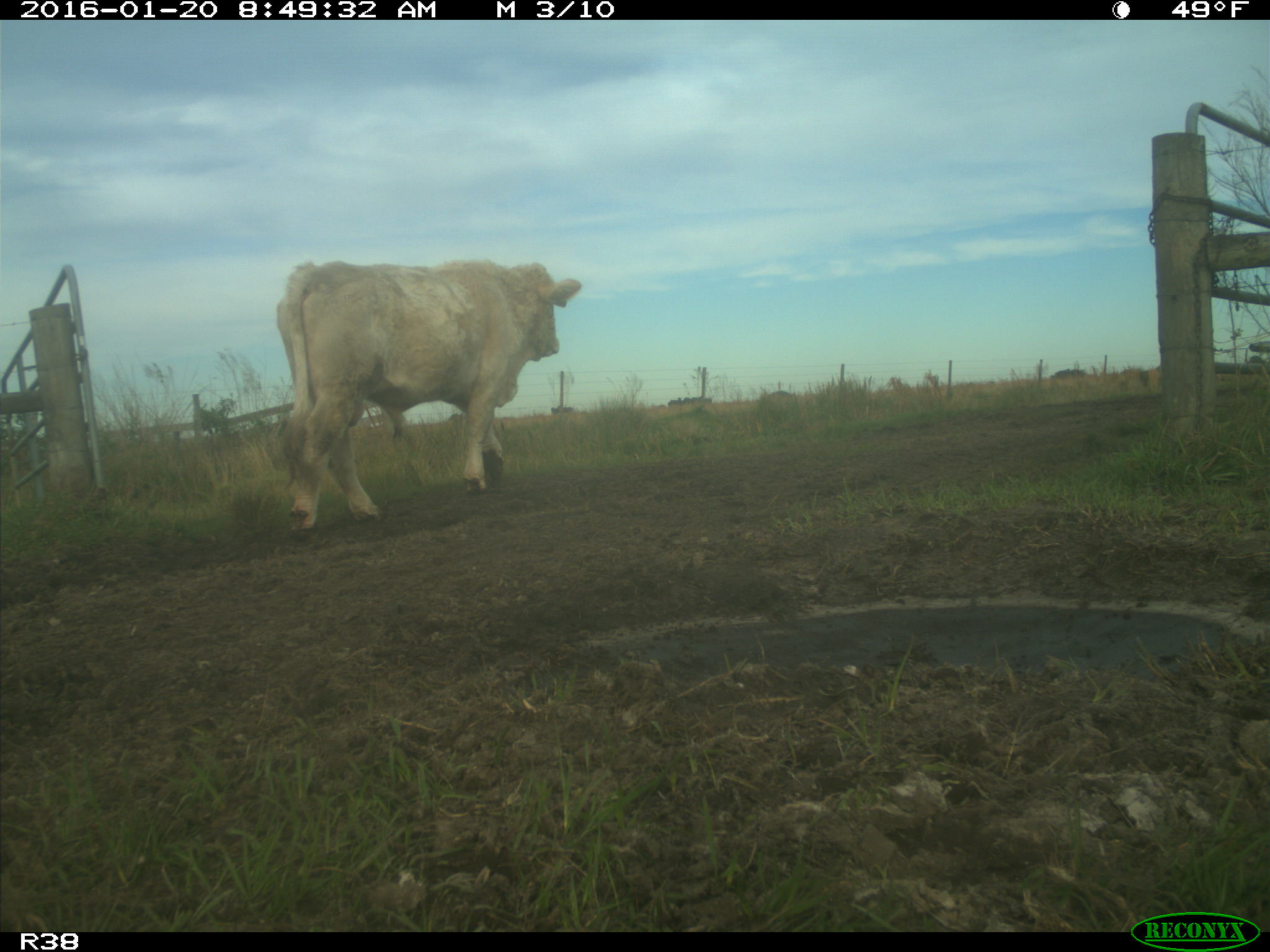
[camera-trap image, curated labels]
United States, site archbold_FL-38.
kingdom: Animalia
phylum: Chordata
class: Mammalia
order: Artiodactyla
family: Bovidae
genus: Bos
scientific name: Bos taurus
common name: domestic cow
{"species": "Bos taurus (domestic cow)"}